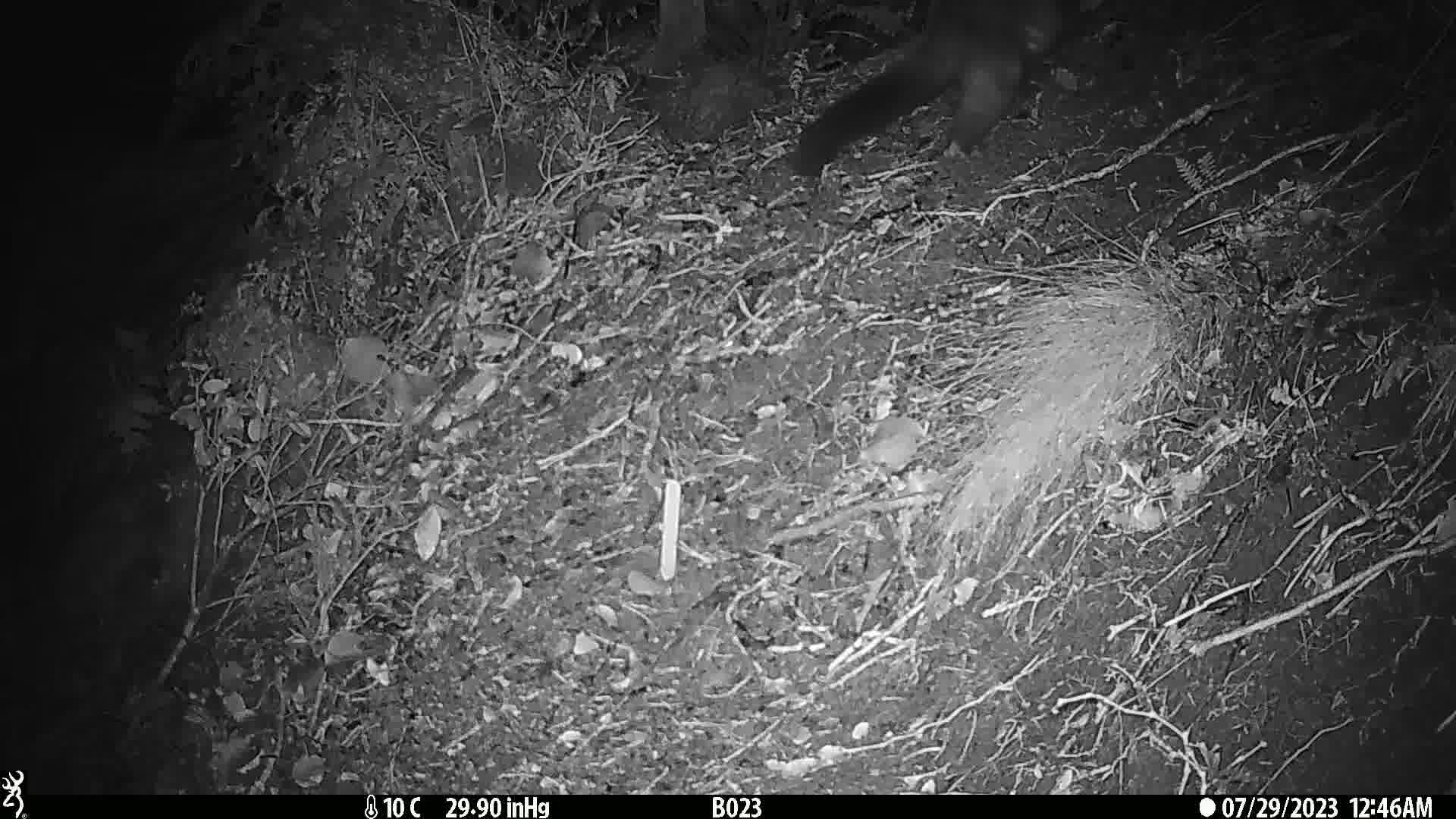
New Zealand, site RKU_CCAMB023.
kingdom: Animalia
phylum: Chordata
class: Mammalia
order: Diprotodontia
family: Phalangeridae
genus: Trichosurus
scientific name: Trichosurus vulpecula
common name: common brushtail possum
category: possum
Possum (common brushtail possum) (Trichosurus vulpecula).